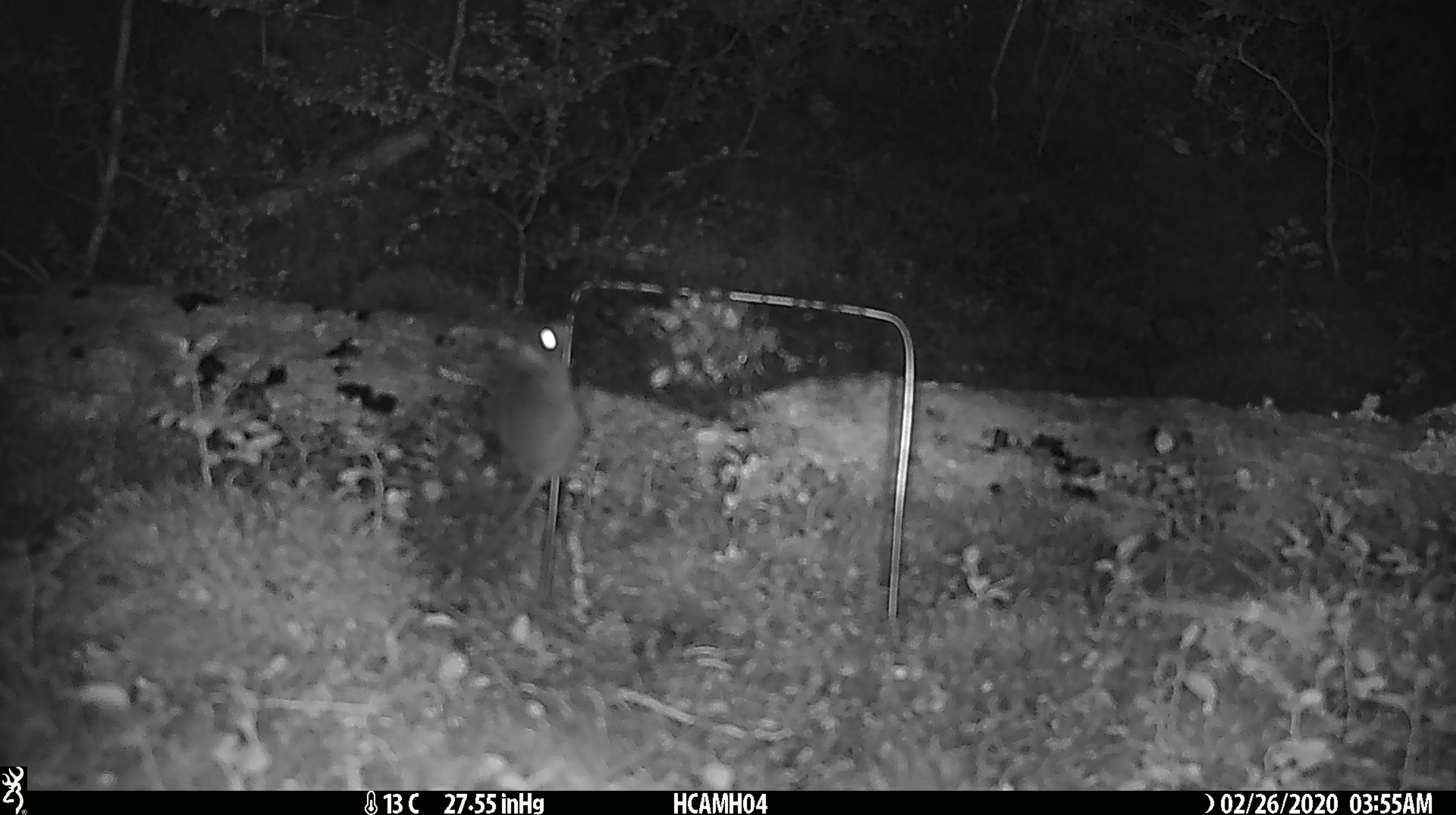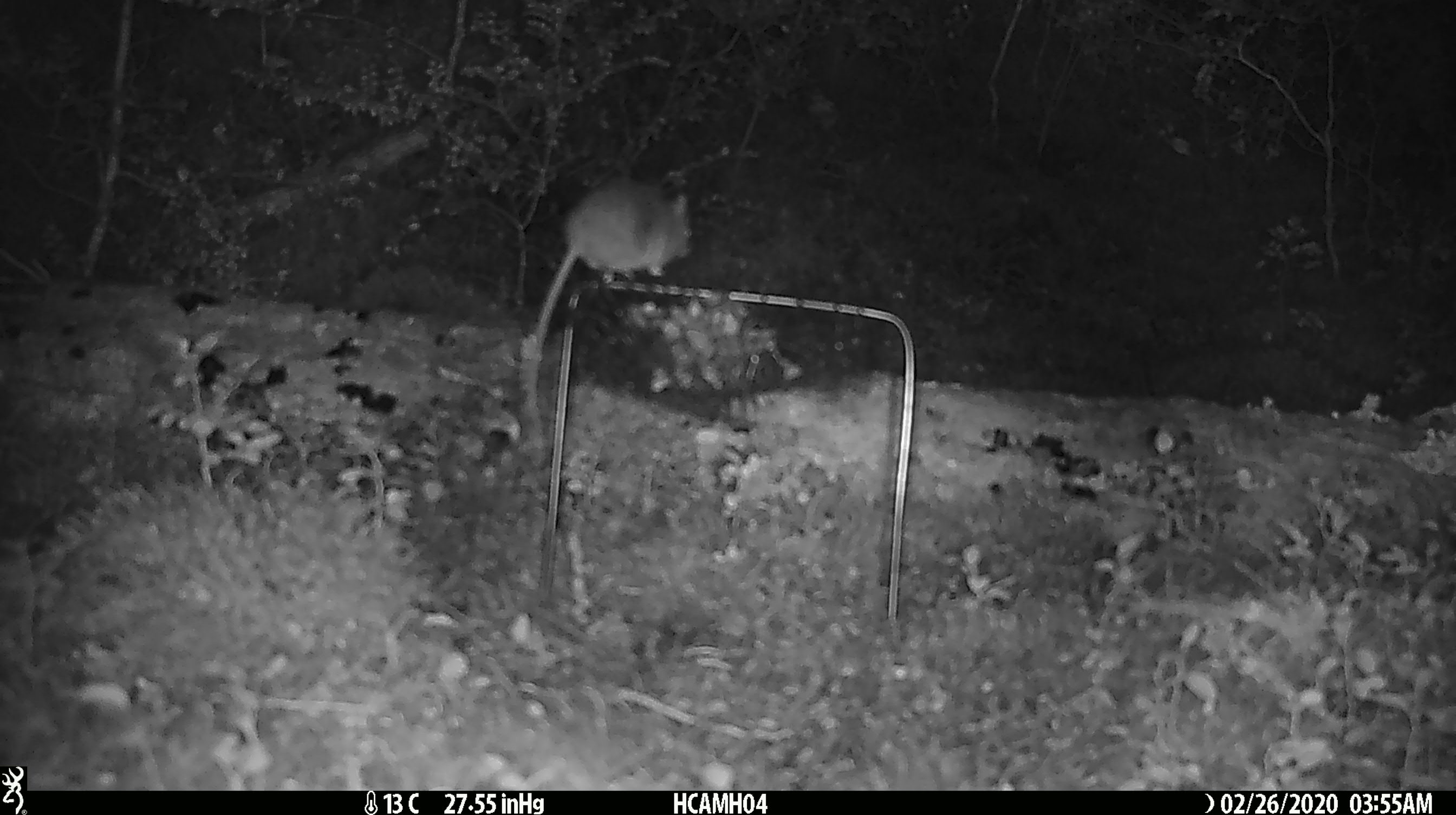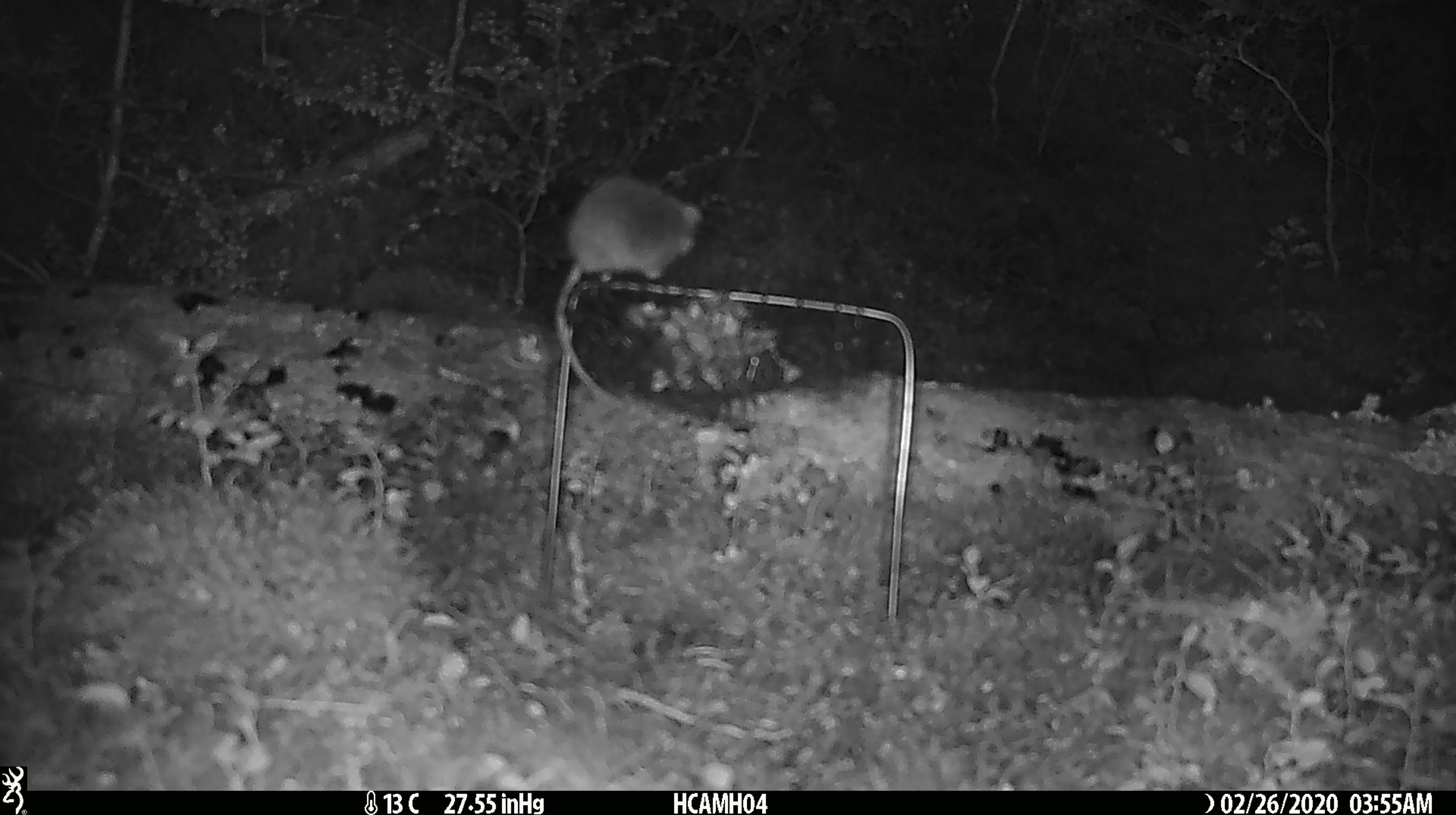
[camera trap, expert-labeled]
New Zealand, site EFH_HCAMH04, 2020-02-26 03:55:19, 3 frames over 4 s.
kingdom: Animalia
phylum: Chordata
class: Mammalia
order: Rodentia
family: Muridae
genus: Mus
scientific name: Mus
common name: mouse